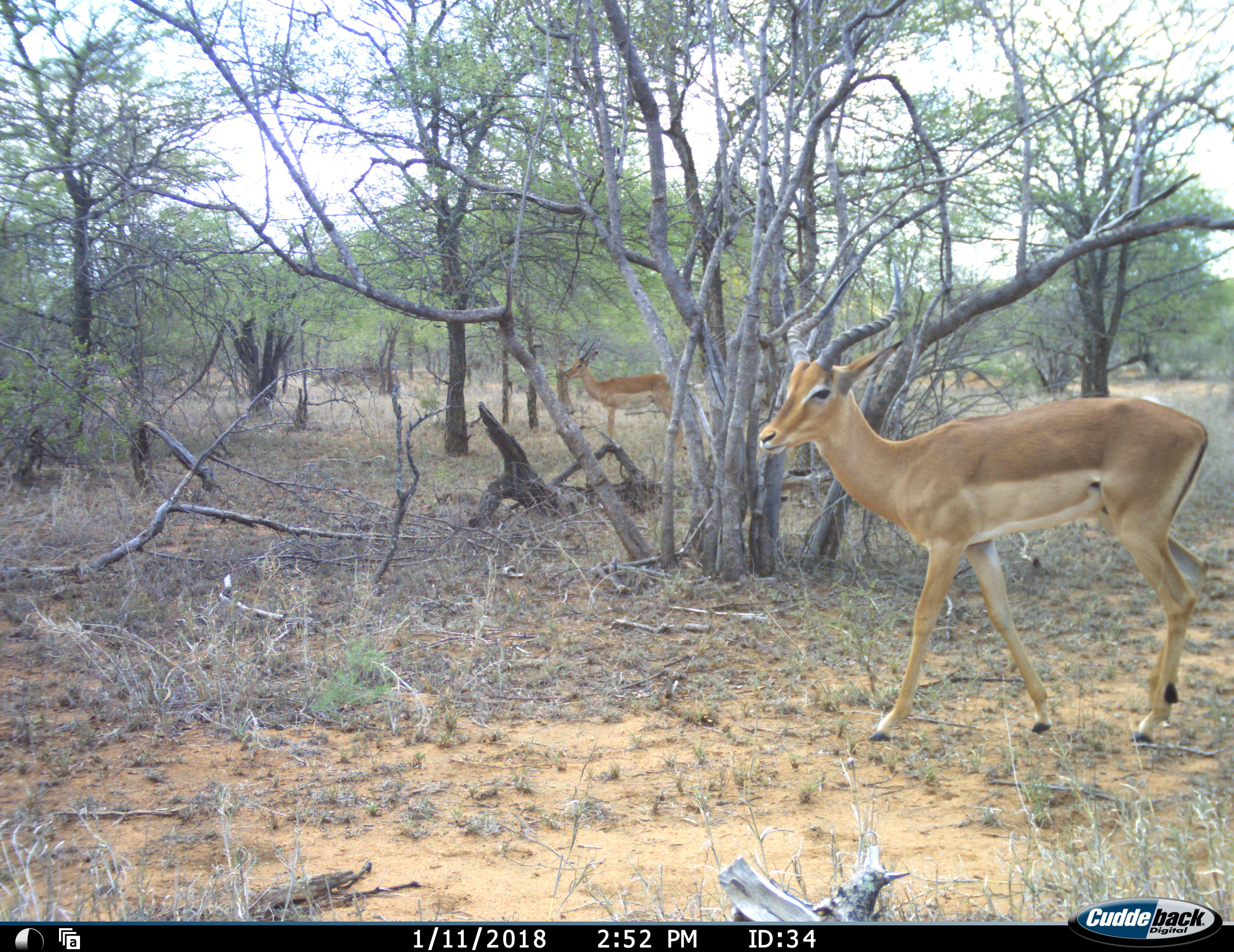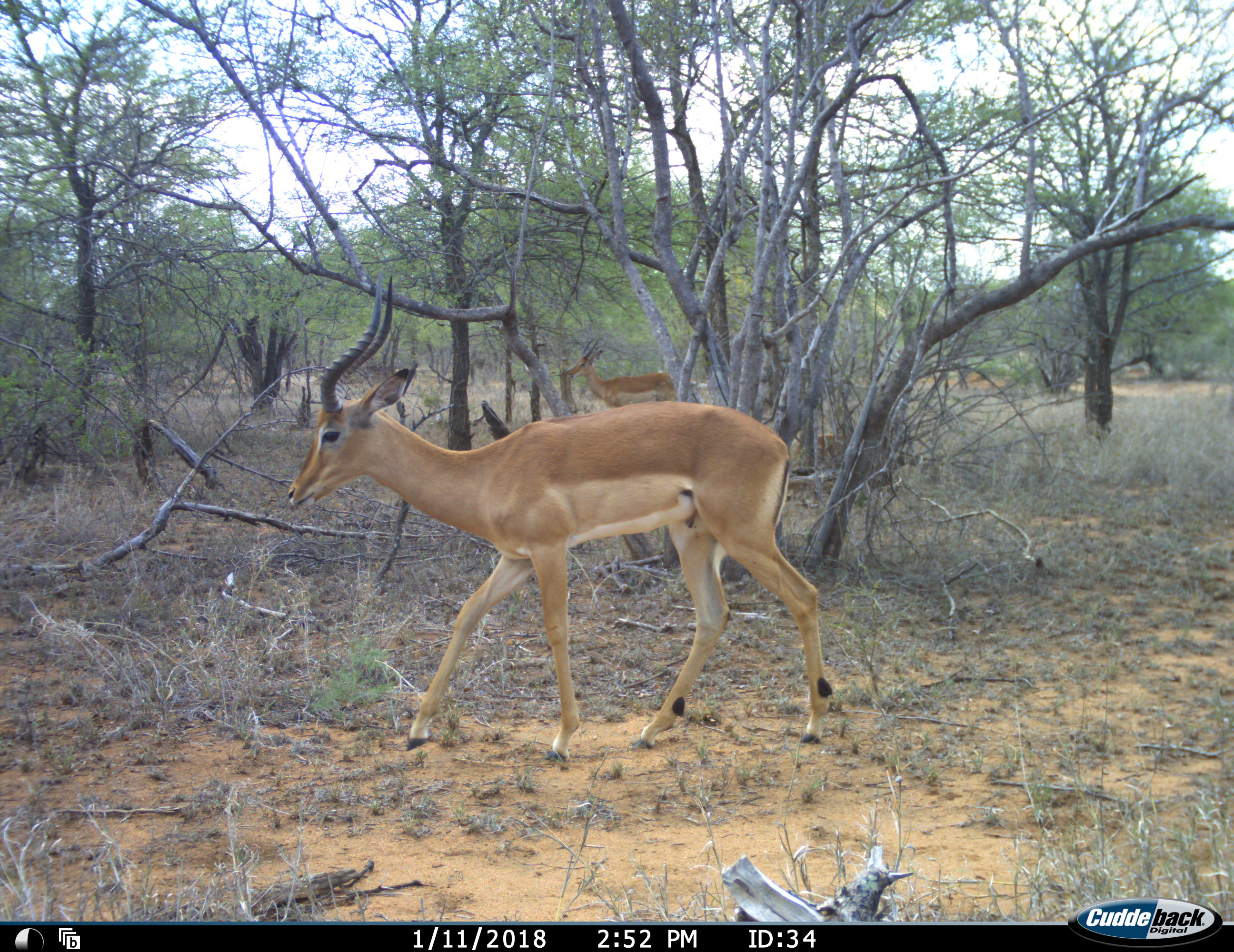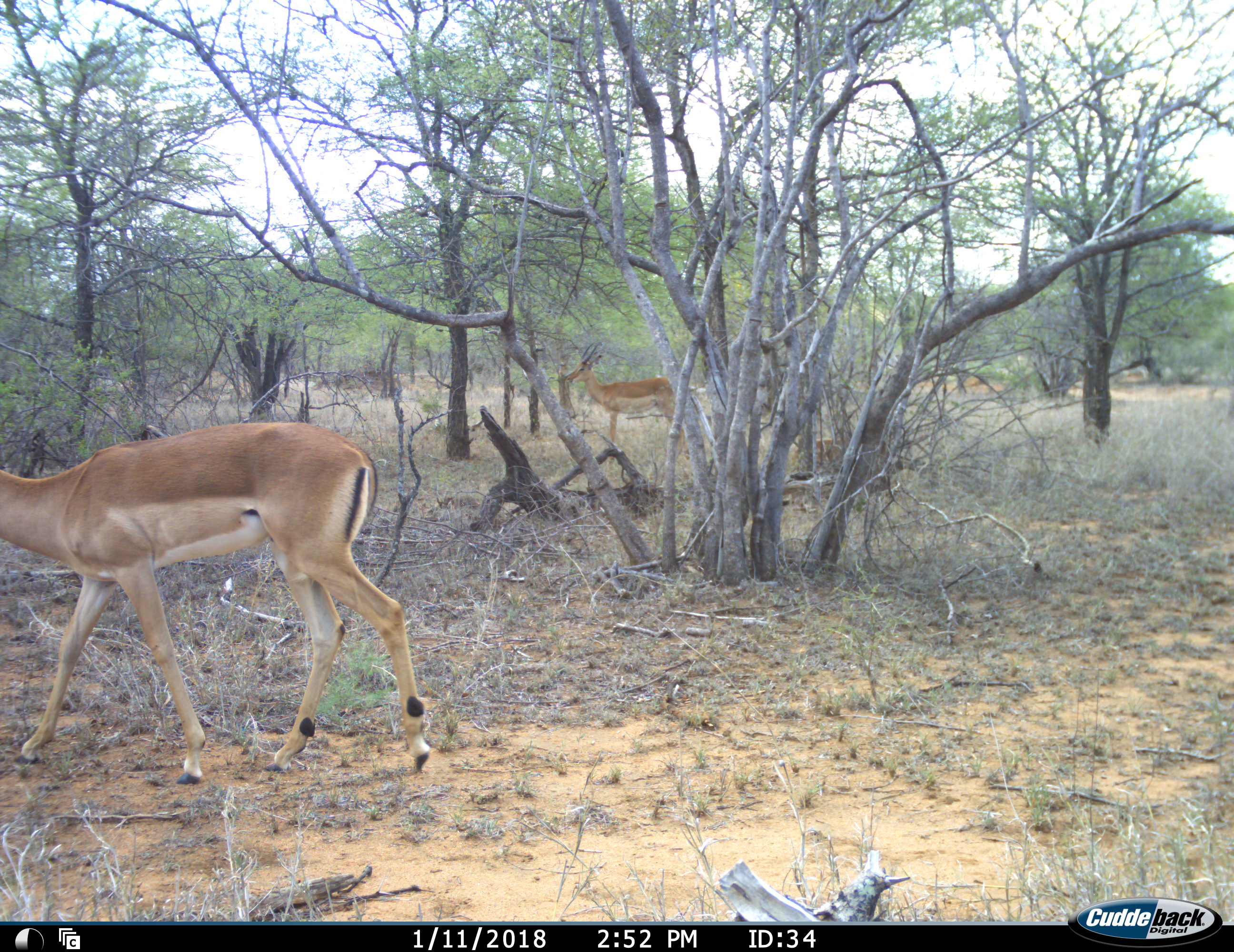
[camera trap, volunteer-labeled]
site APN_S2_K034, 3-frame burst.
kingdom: Animalia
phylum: Chordata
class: Mammalia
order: Artiodactyla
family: Bovidae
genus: Aepyceros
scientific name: Aepyceros melampus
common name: impala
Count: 2.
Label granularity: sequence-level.